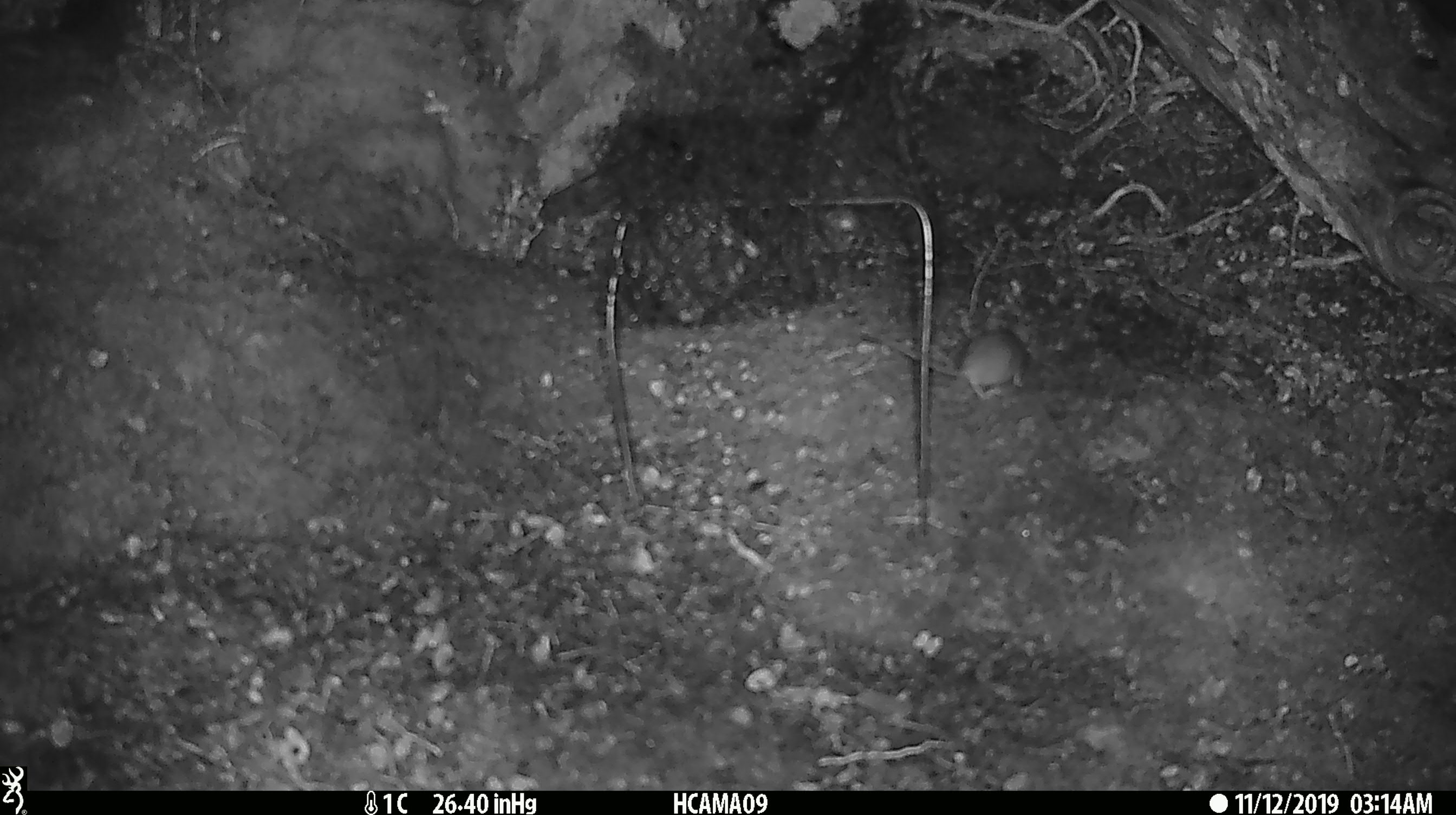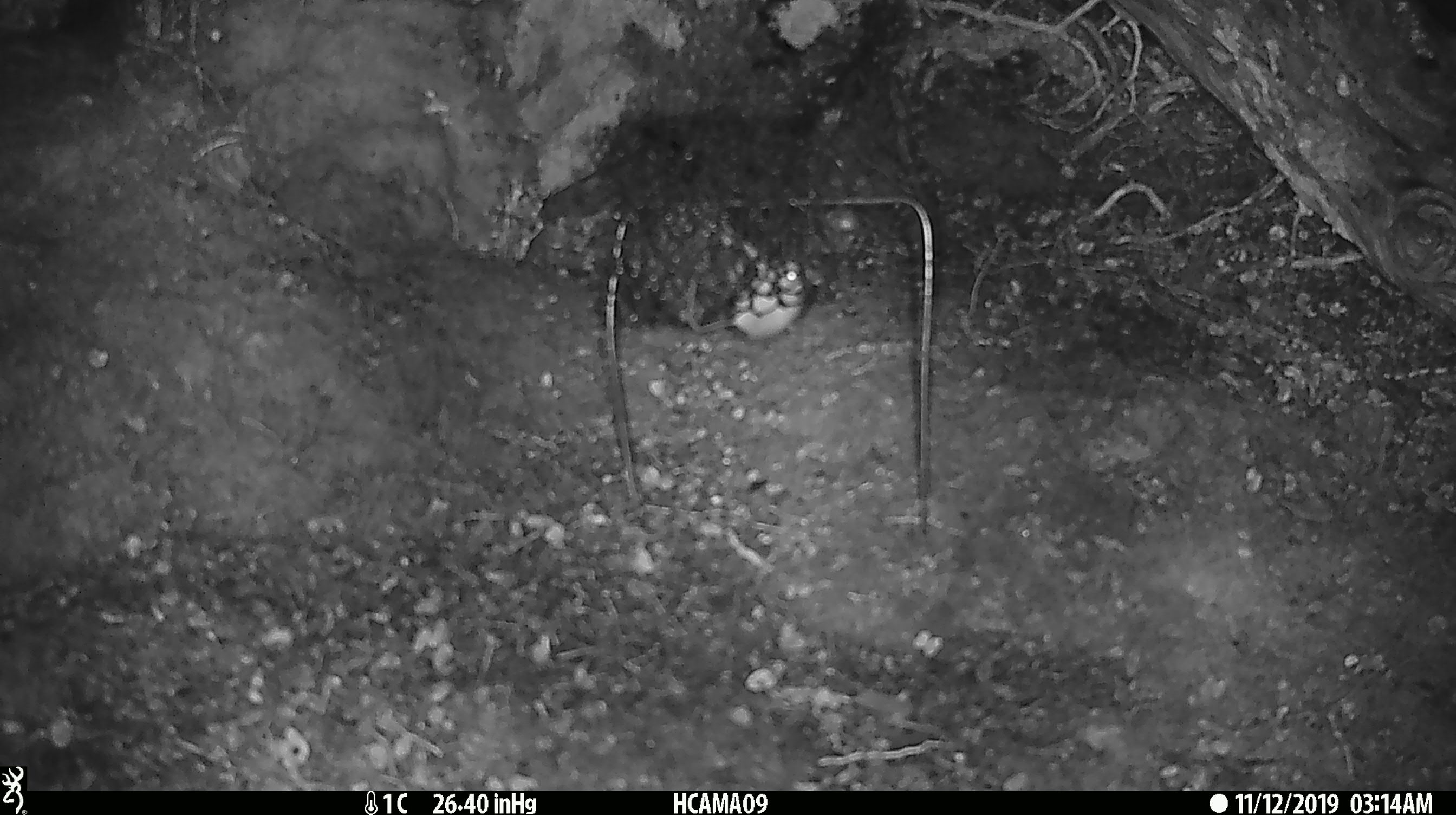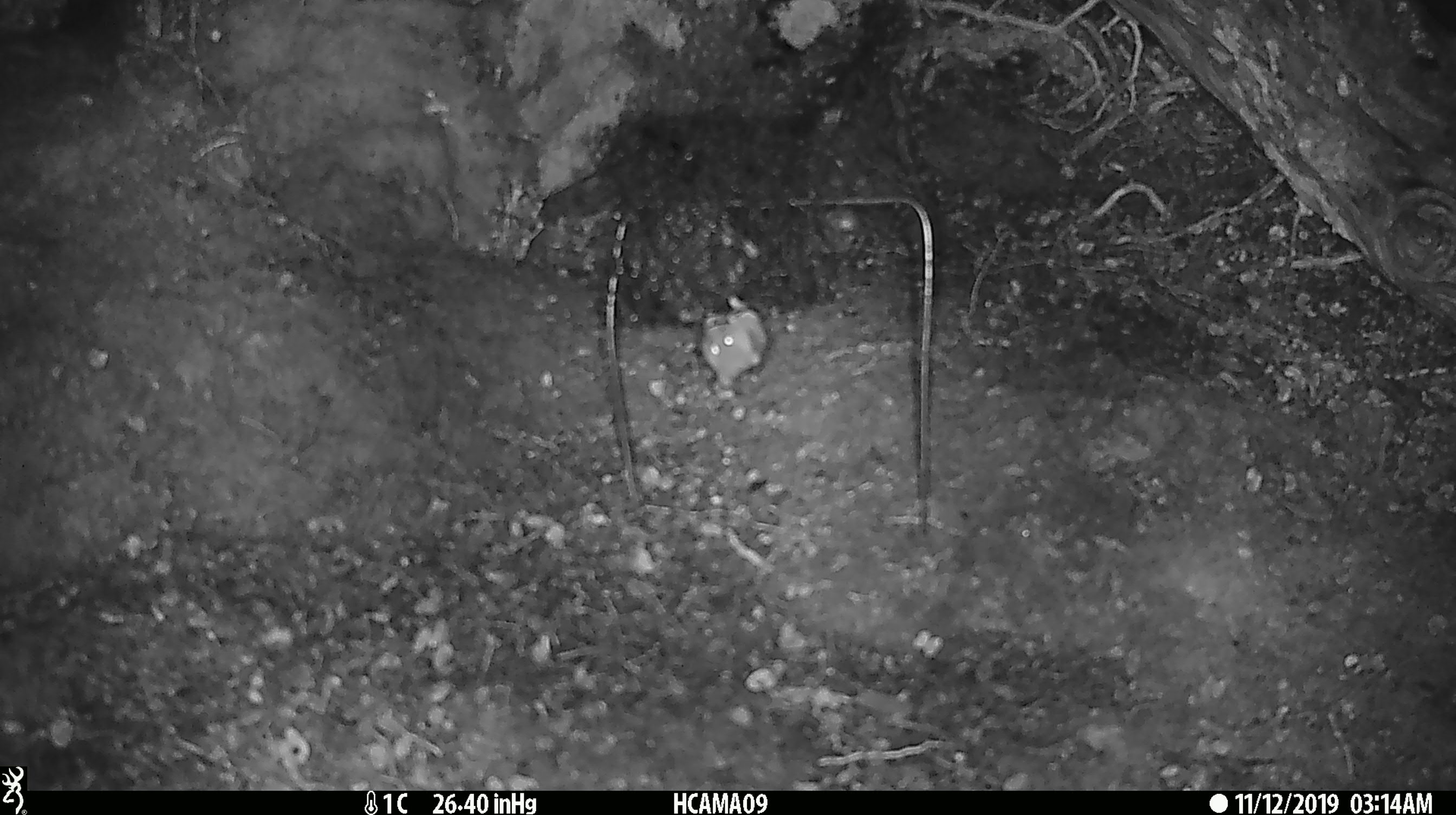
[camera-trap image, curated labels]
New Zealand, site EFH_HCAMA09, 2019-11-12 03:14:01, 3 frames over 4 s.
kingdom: Animalia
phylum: Chordata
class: Mammalia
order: Rodentia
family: Muridae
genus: Mus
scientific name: Mus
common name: mouse